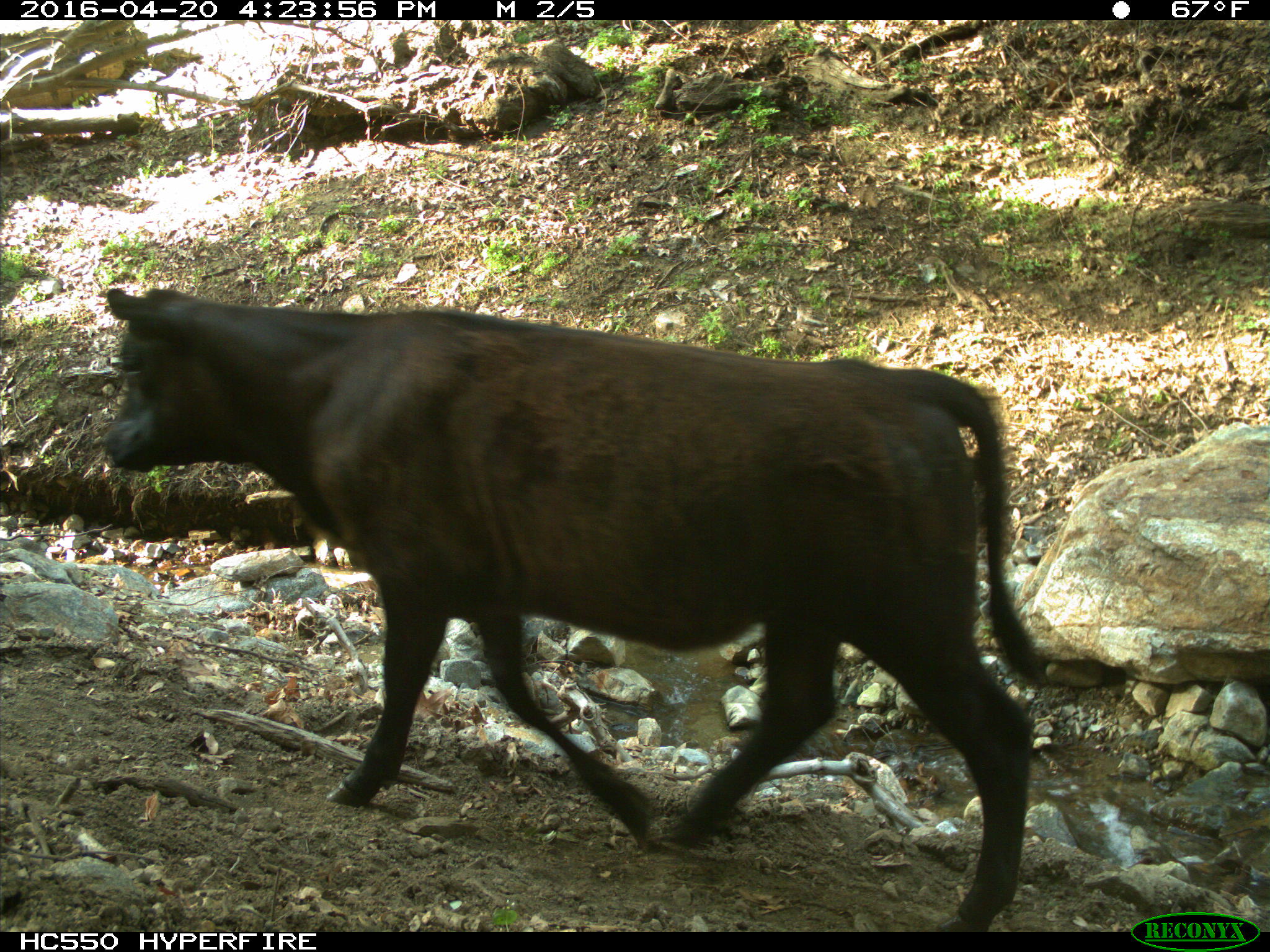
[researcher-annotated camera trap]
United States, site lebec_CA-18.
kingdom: Animalia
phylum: Chordata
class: Mammalia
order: Artiodactyla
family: Bovidae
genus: Bos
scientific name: Bos taurus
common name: domestic cow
Bos taurus (domestic cow).